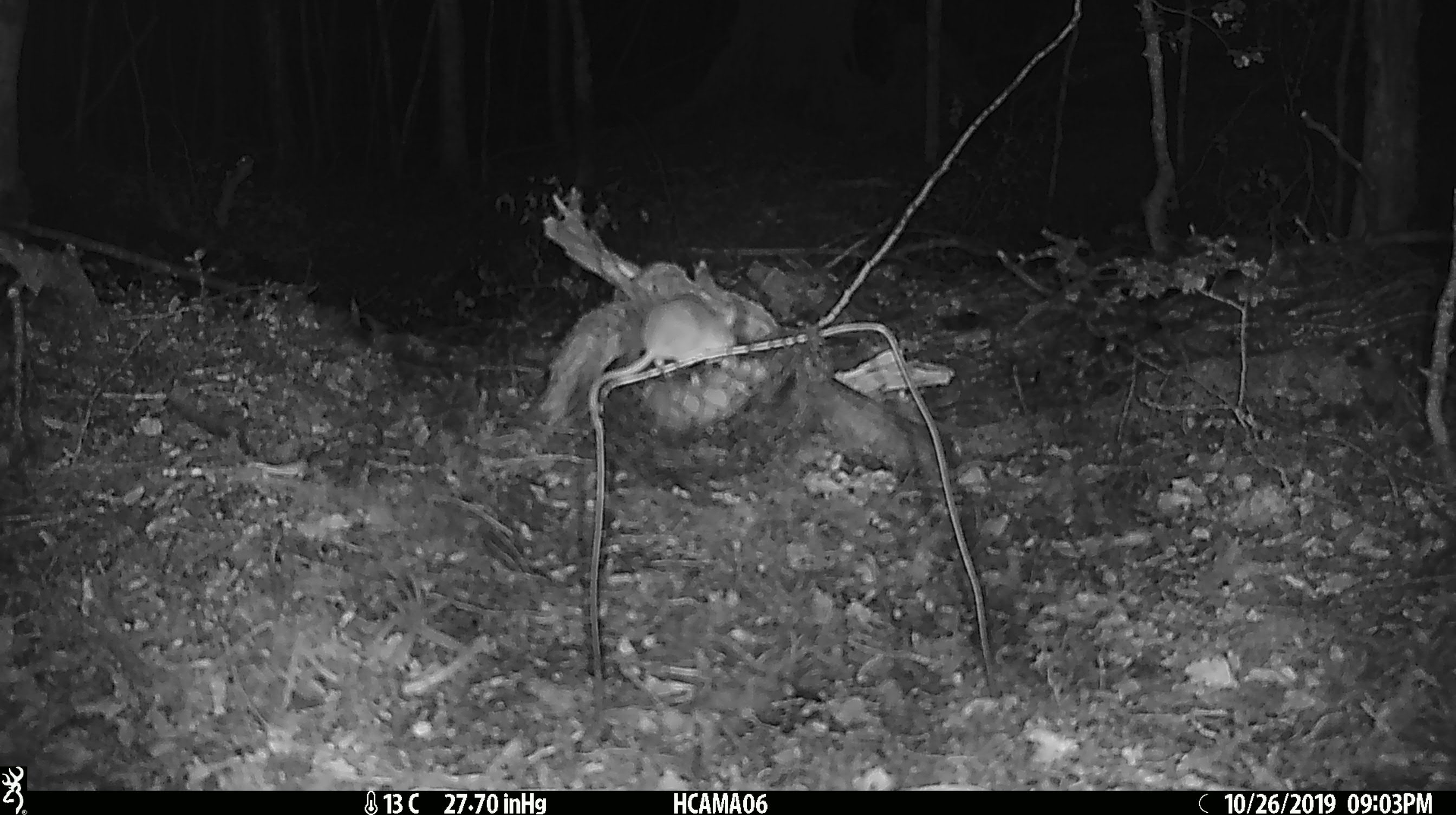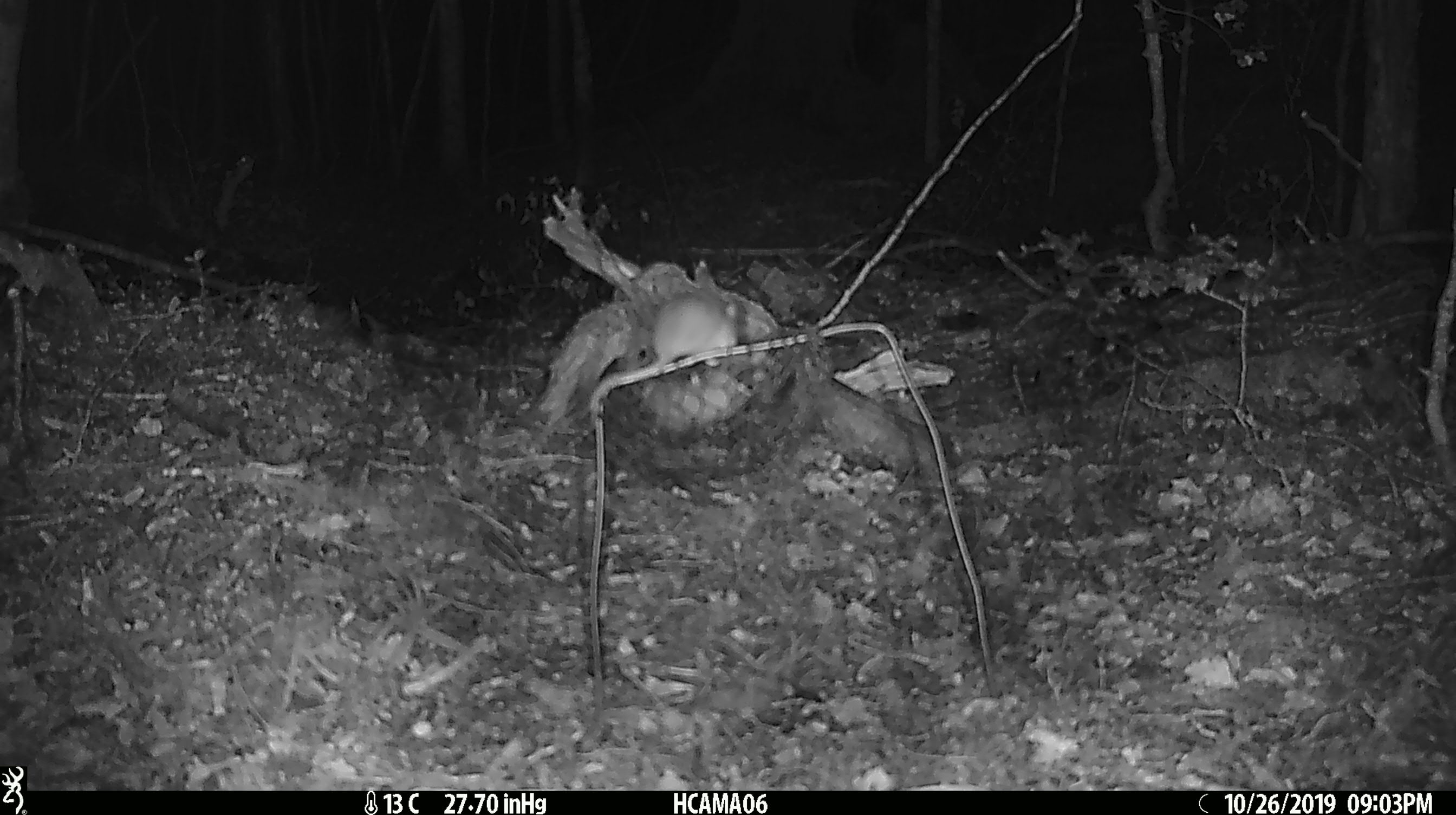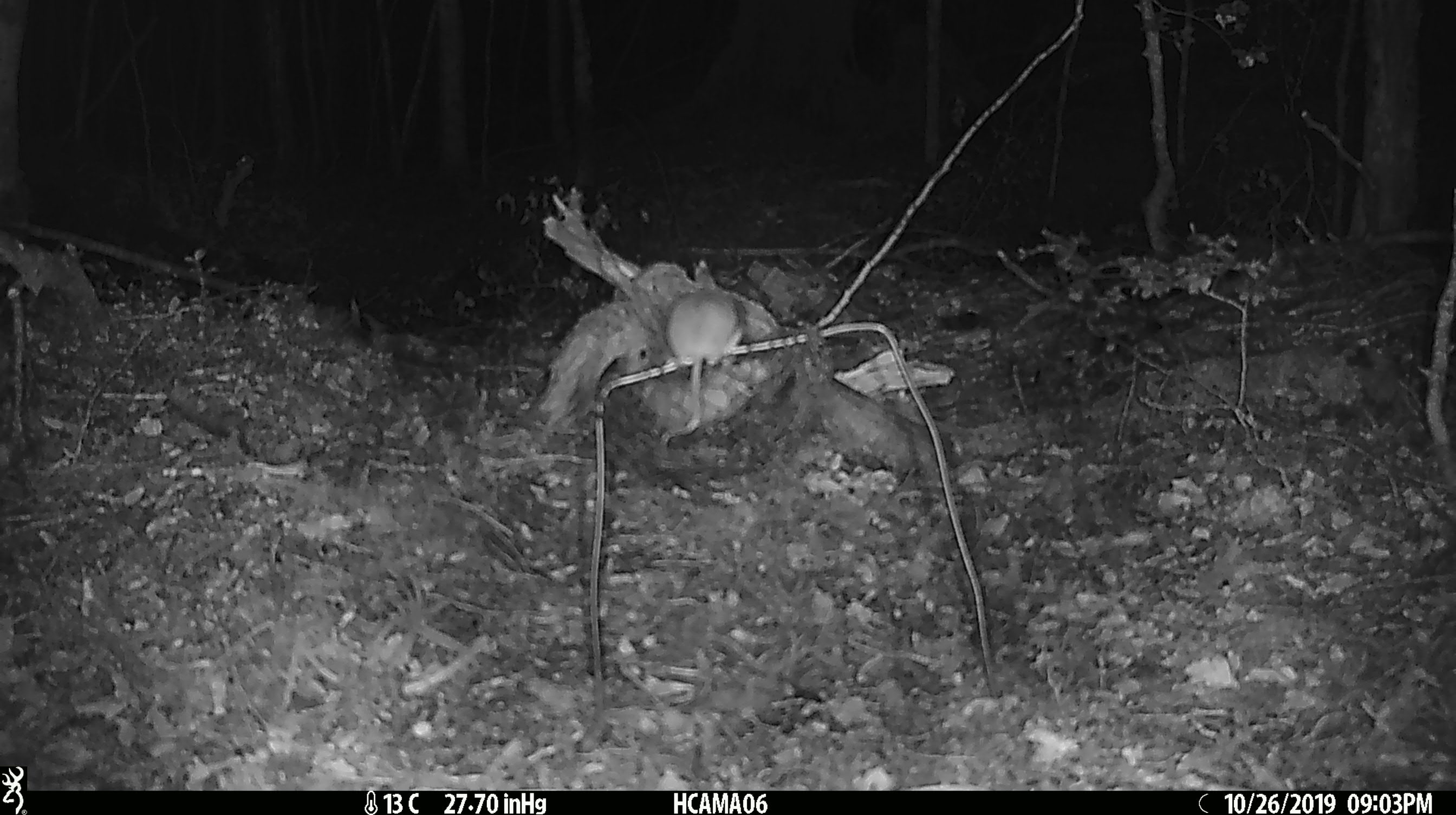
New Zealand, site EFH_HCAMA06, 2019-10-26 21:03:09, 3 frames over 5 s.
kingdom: Animalia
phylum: Chordata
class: Mammalia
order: Rodentia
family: Muridae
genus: Mus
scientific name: Mus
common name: mouse